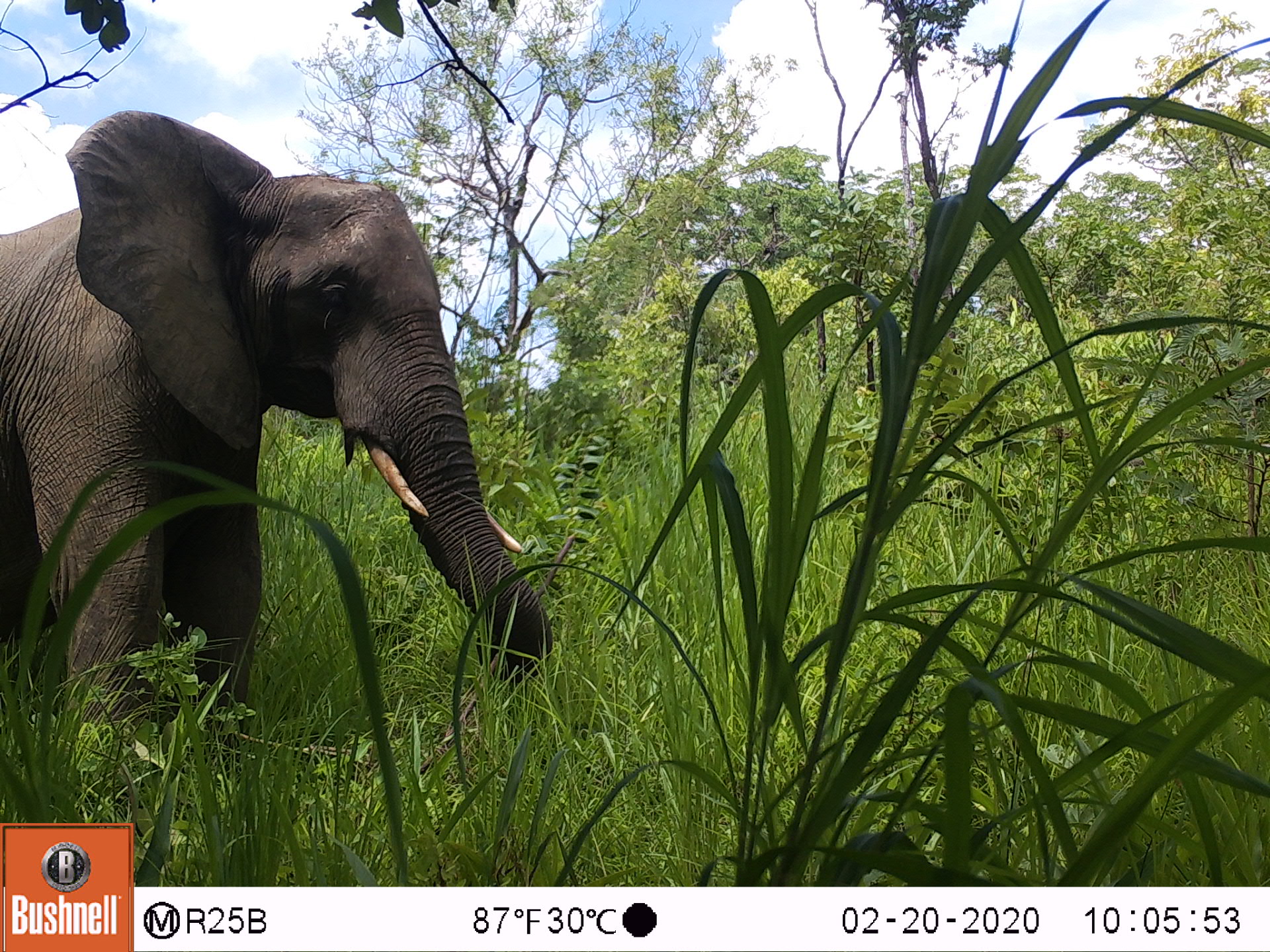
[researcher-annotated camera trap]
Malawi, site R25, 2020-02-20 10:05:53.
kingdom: Animalia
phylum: Chordata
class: Mammalia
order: Proboscidea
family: Elephantidae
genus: Loxodonta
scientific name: Loxodonta africana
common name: african savanna elephant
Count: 1.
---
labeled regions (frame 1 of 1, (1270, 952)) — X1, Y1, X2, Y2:
african savanna elephant: 0, 106, 563, 812